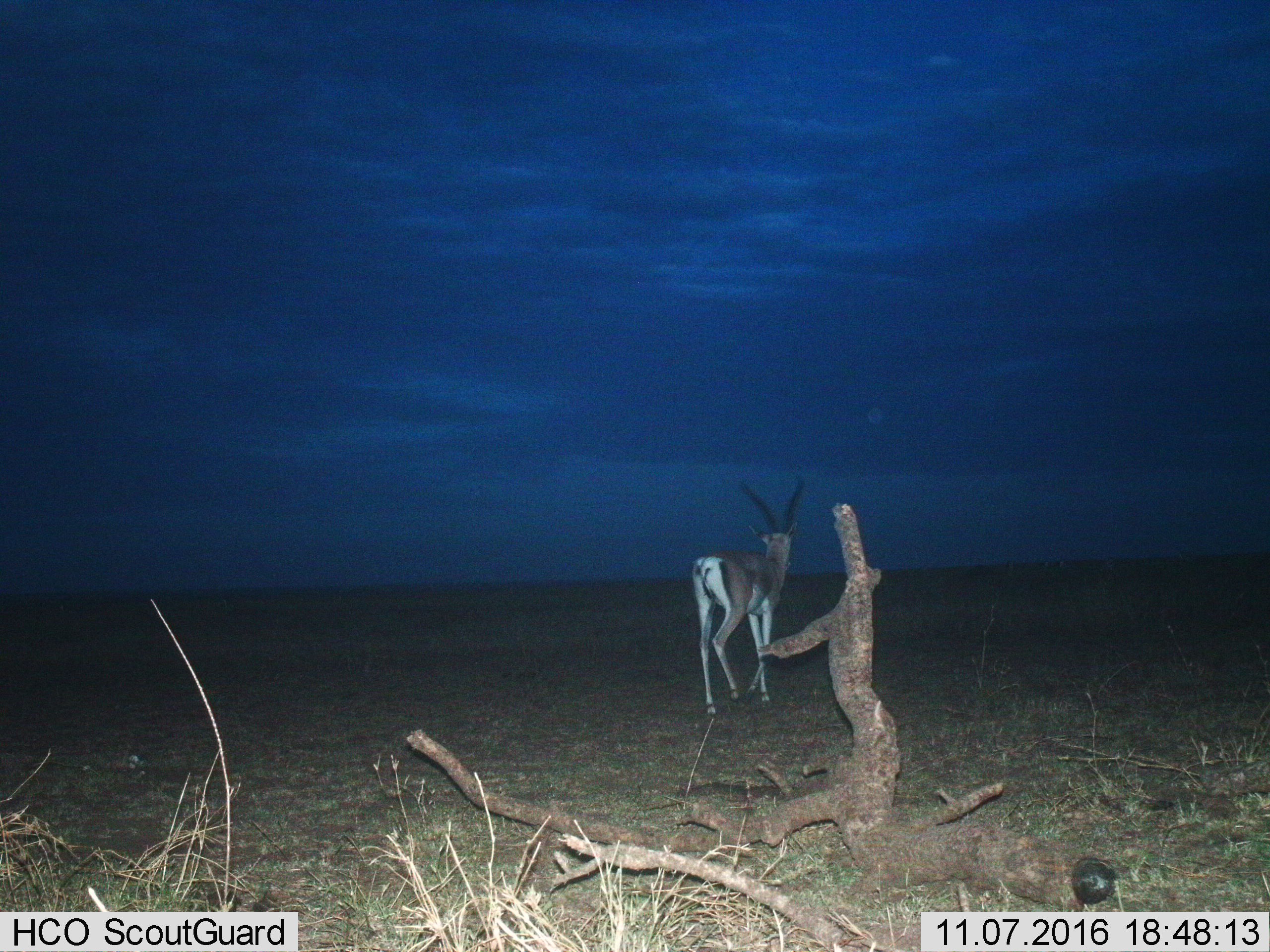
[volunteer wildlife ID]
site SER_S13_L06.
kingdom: Animalia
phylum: Chordata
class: Mammalia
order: Artiodactyla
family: Bovidae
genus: Nanger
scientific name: Nanger granti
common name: grant's gazelle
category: gazellegrants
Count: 1.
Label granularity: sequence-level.